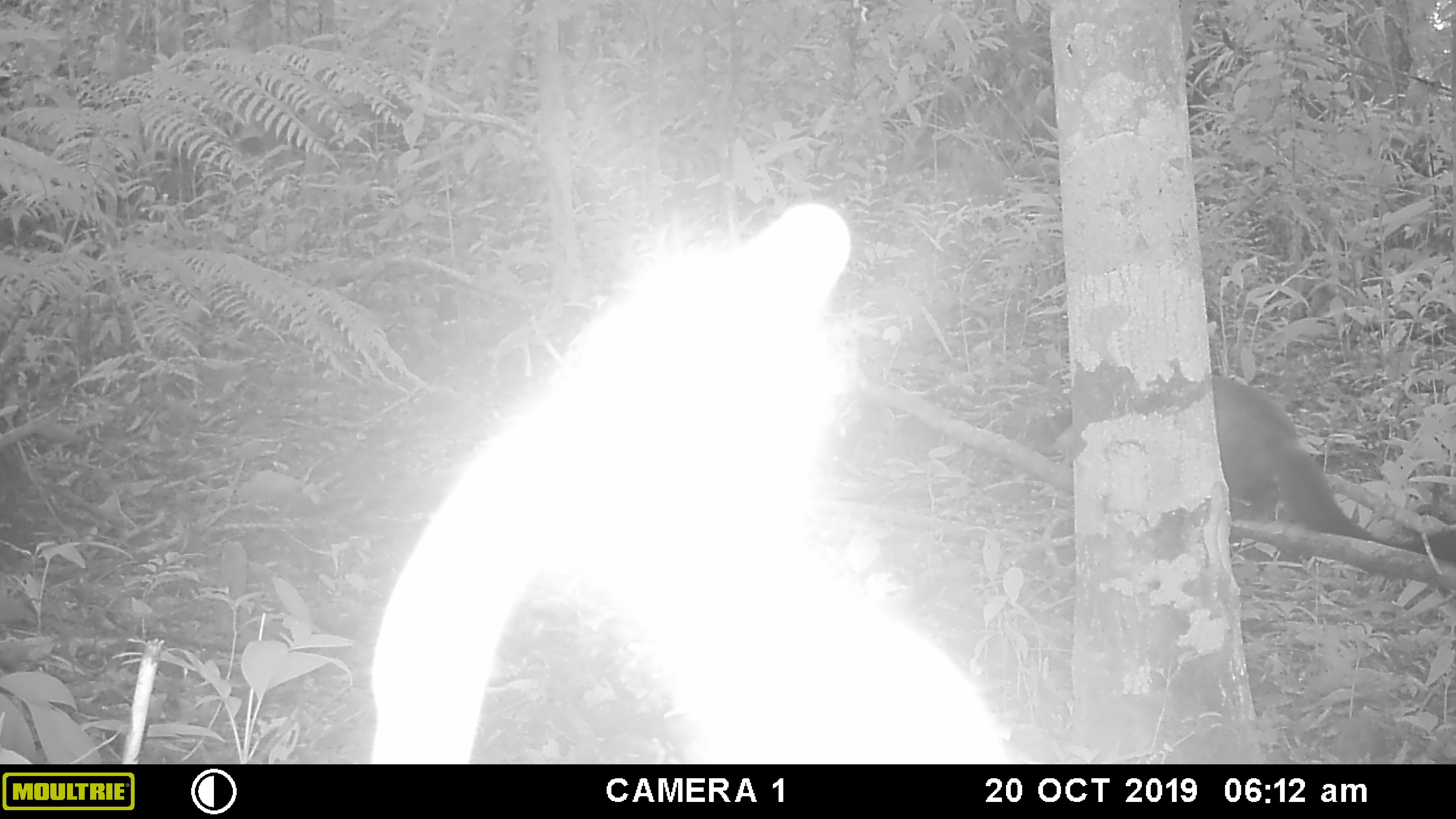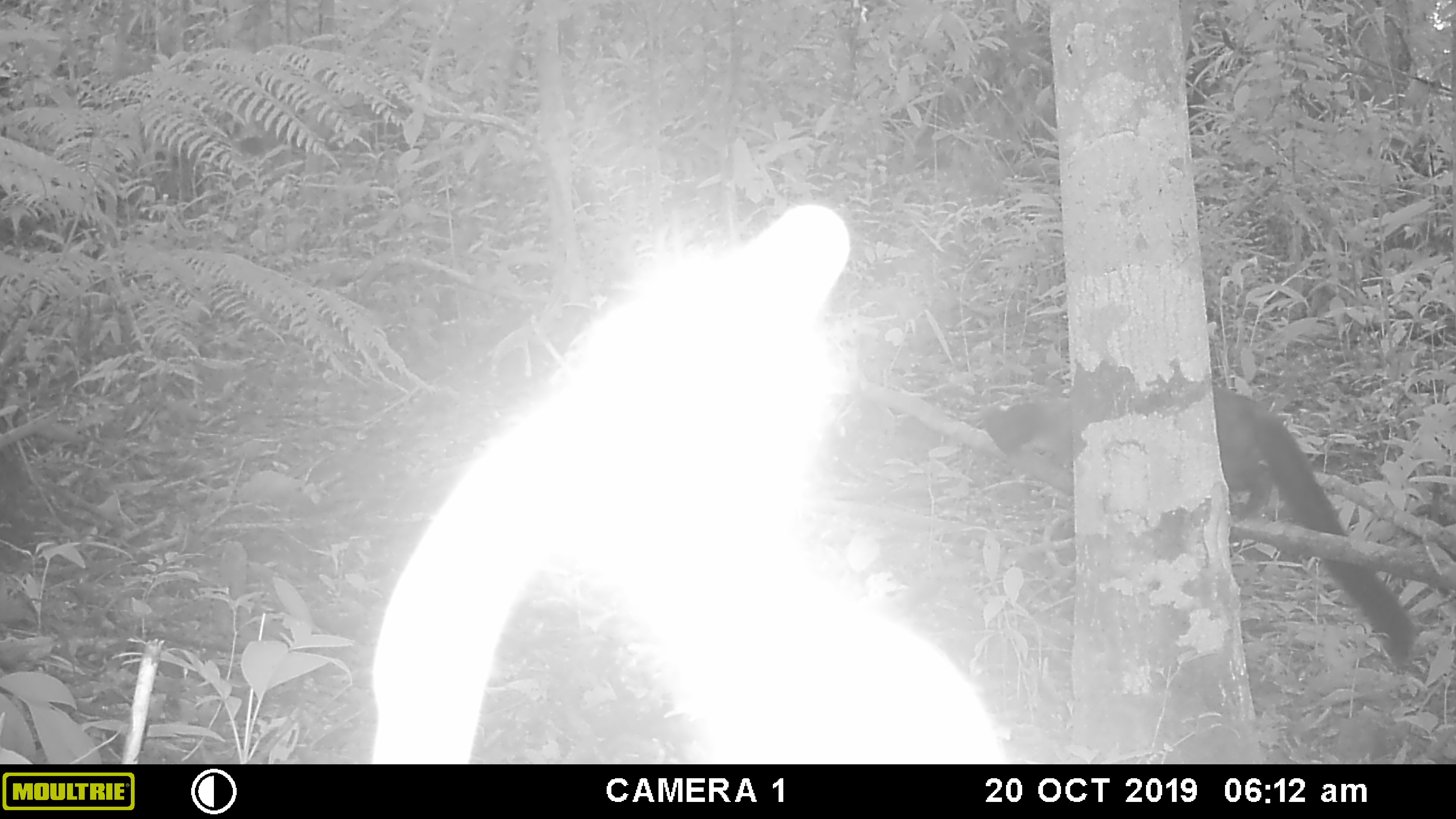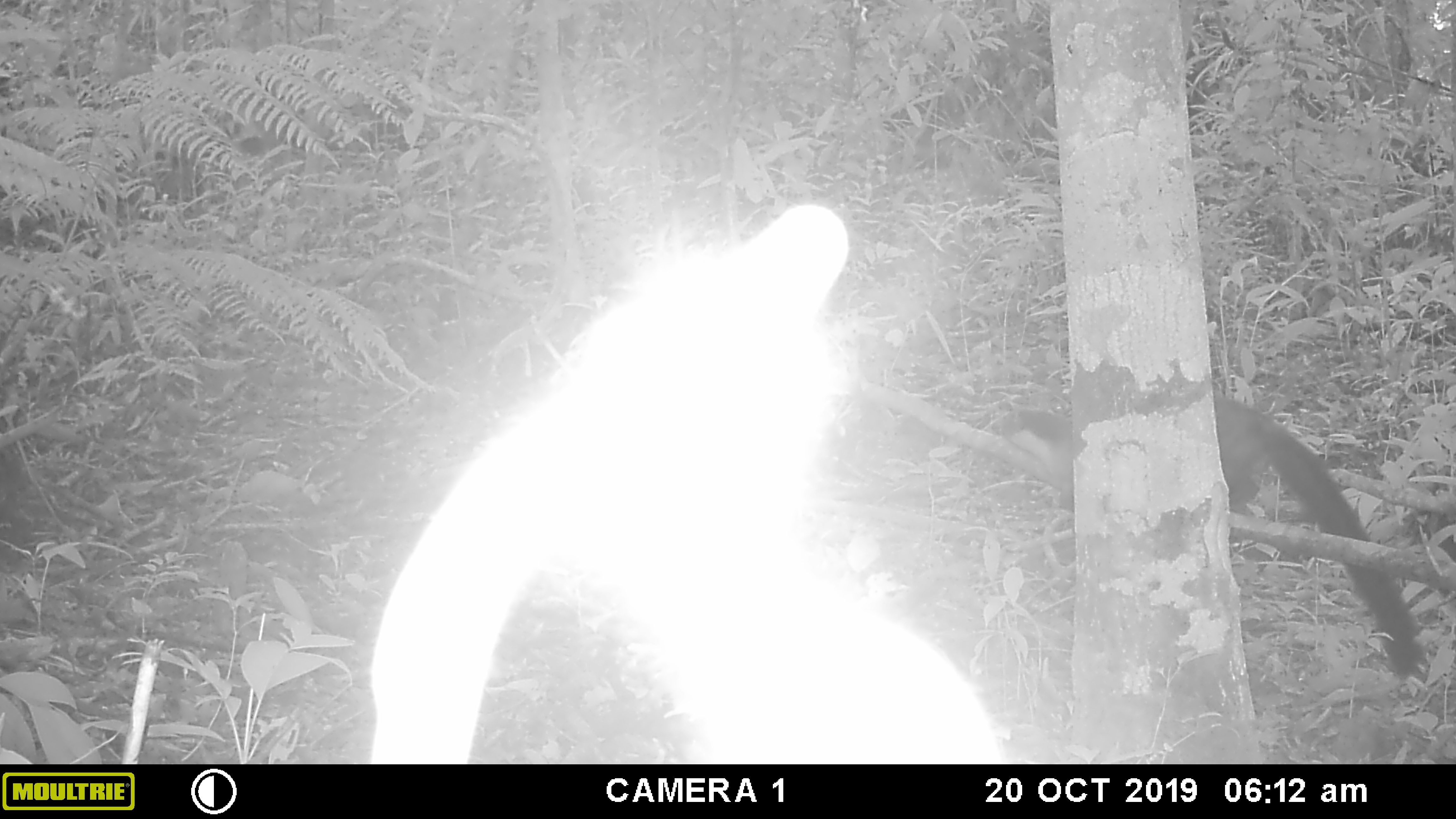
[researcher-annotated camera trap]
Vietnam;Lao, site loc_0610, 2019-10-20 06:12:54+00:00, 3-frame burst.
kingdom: Animalia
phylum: Chordata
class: Mammalia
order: Carnivora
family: Mustelidae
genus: Martes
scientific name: Martes flavigula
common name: yellow-throated marten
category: yellow throated marten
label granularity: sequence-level